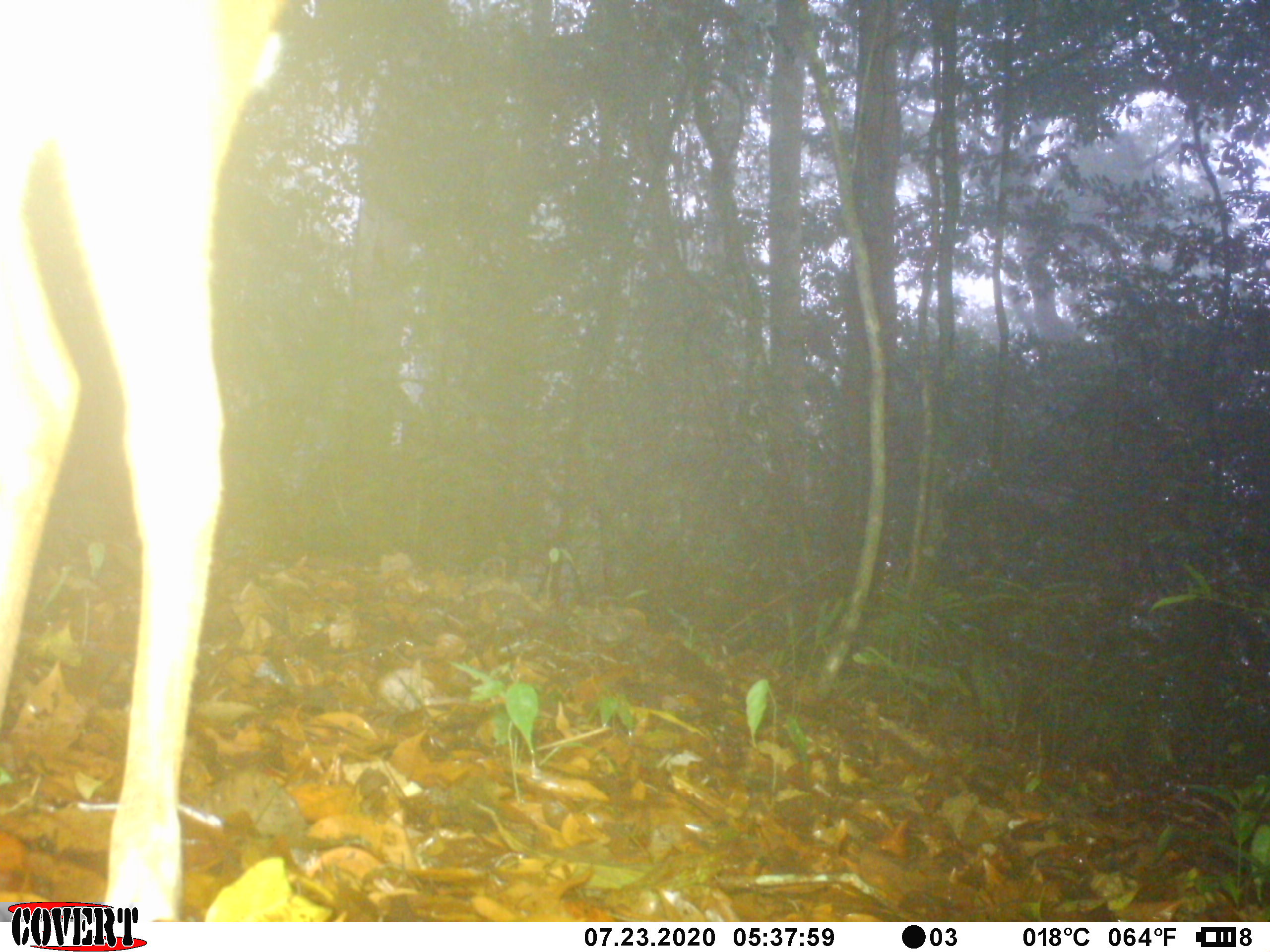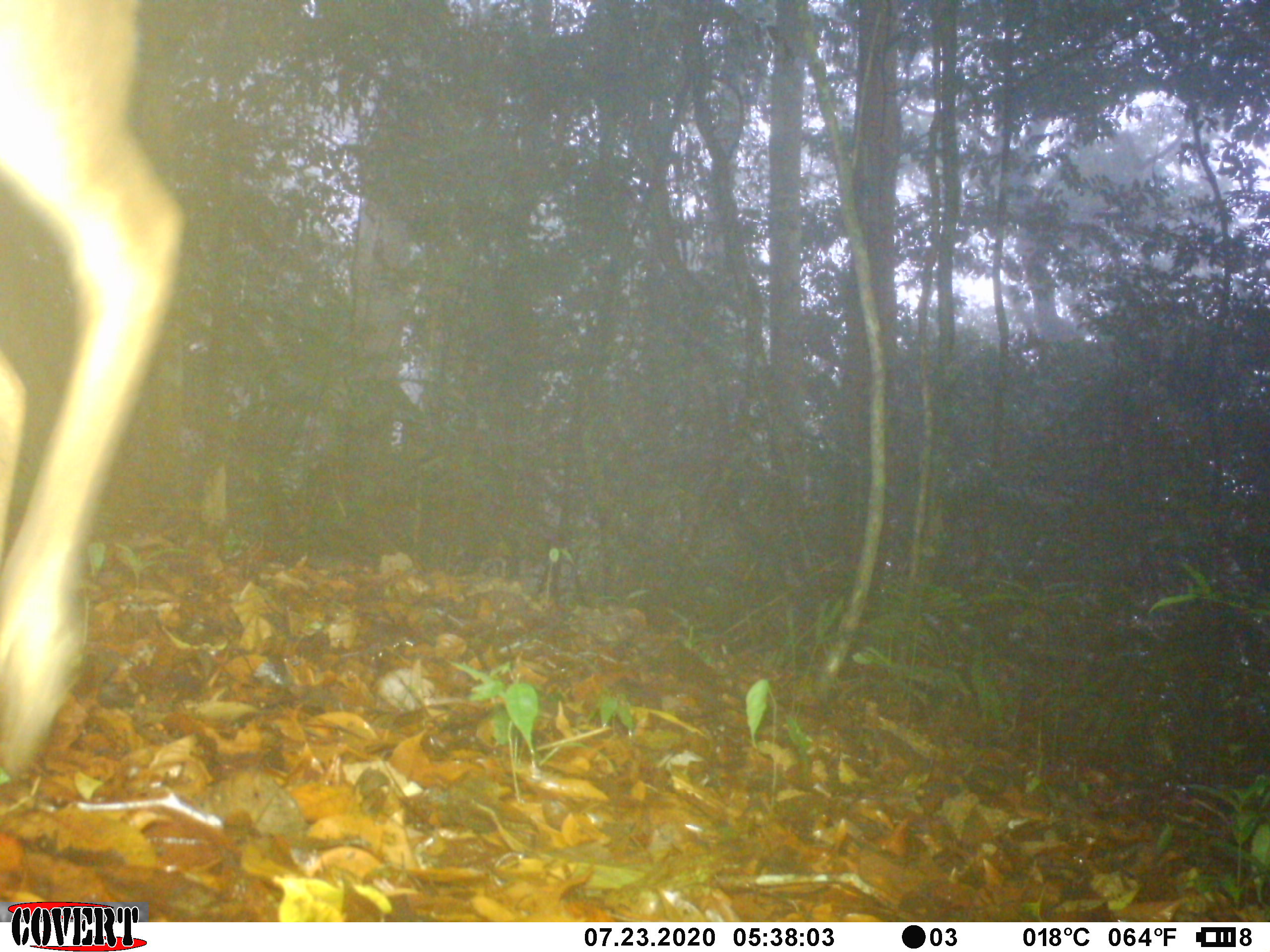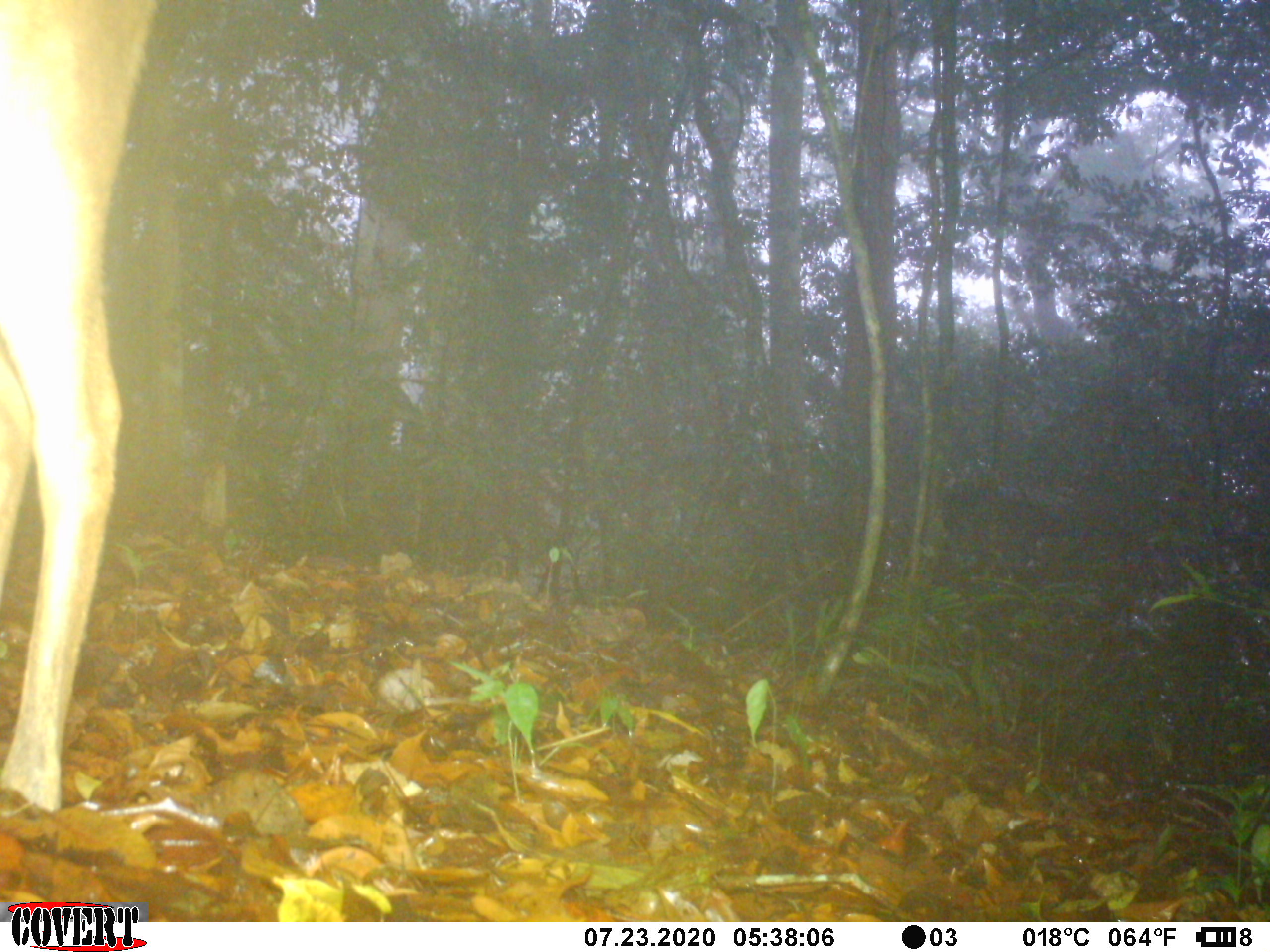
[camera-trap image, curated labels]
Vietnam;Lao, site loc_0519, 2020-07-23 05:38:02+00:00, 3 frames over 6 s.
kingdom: Animalia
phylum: Chordata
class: Mammalia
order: Artiodactyla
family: Cervidae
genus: Muntiacus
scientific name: Muntiacus vuquangensis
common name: large-antlered muntjac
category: large antlered muntjac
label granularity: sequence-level